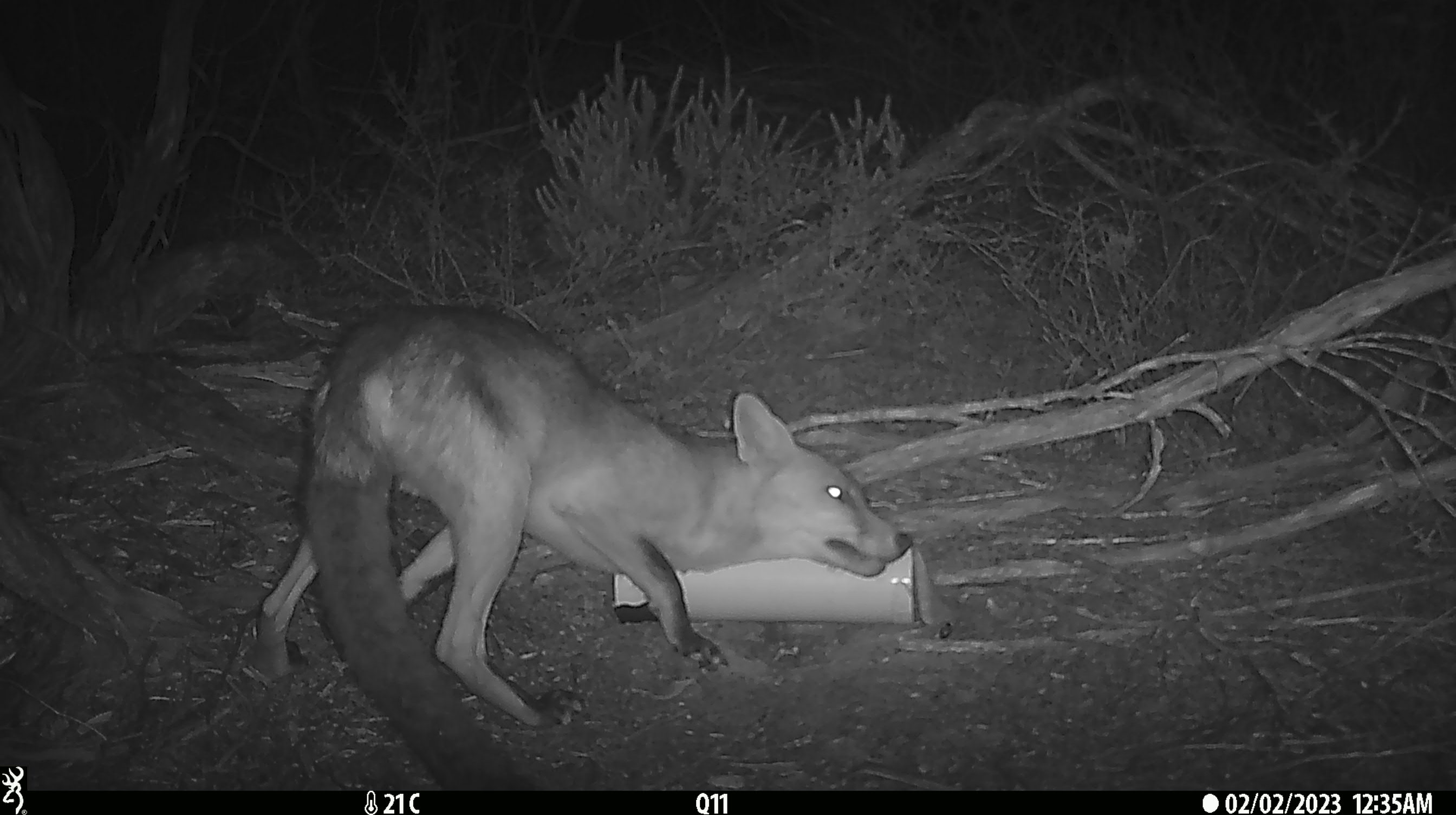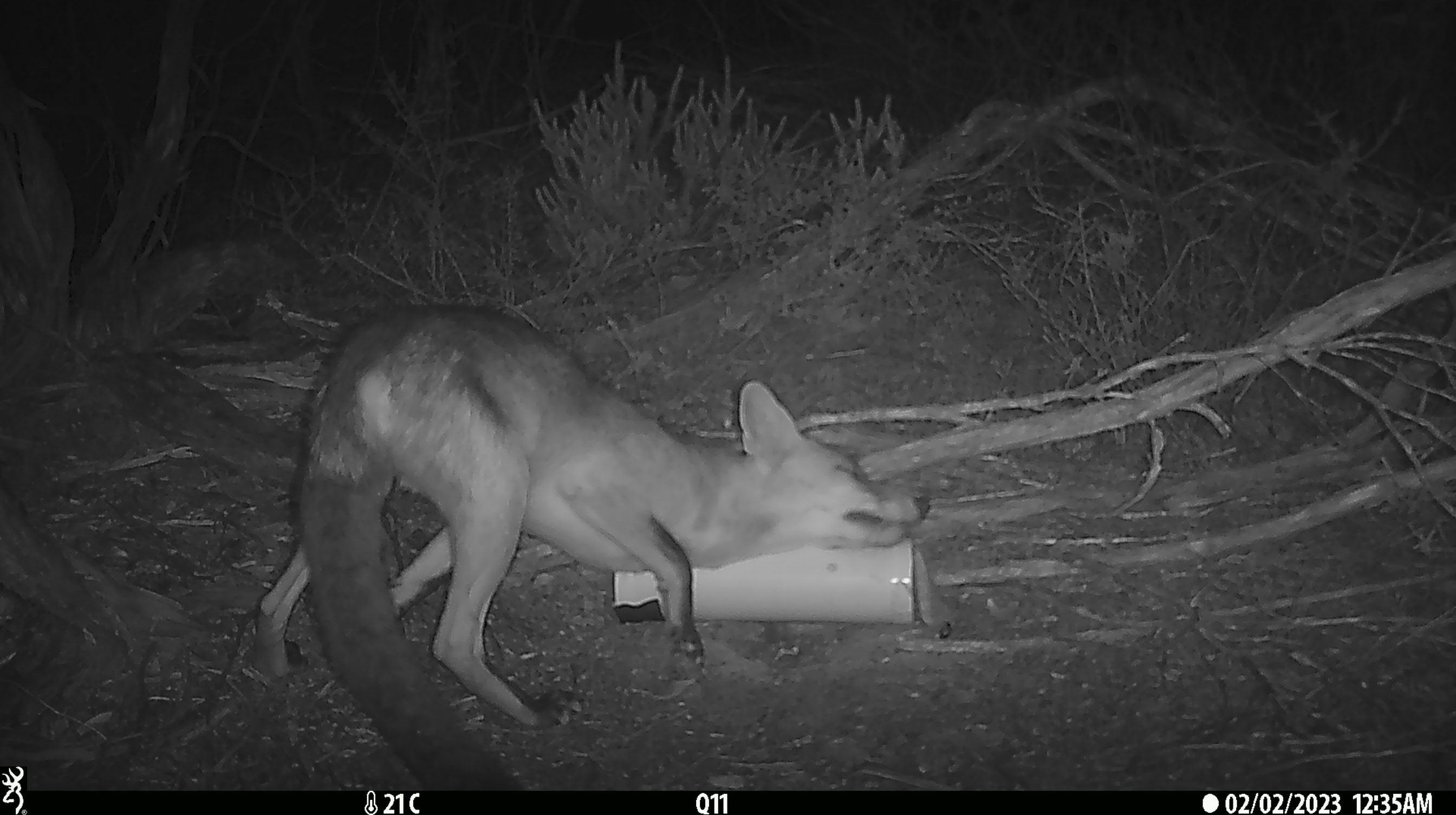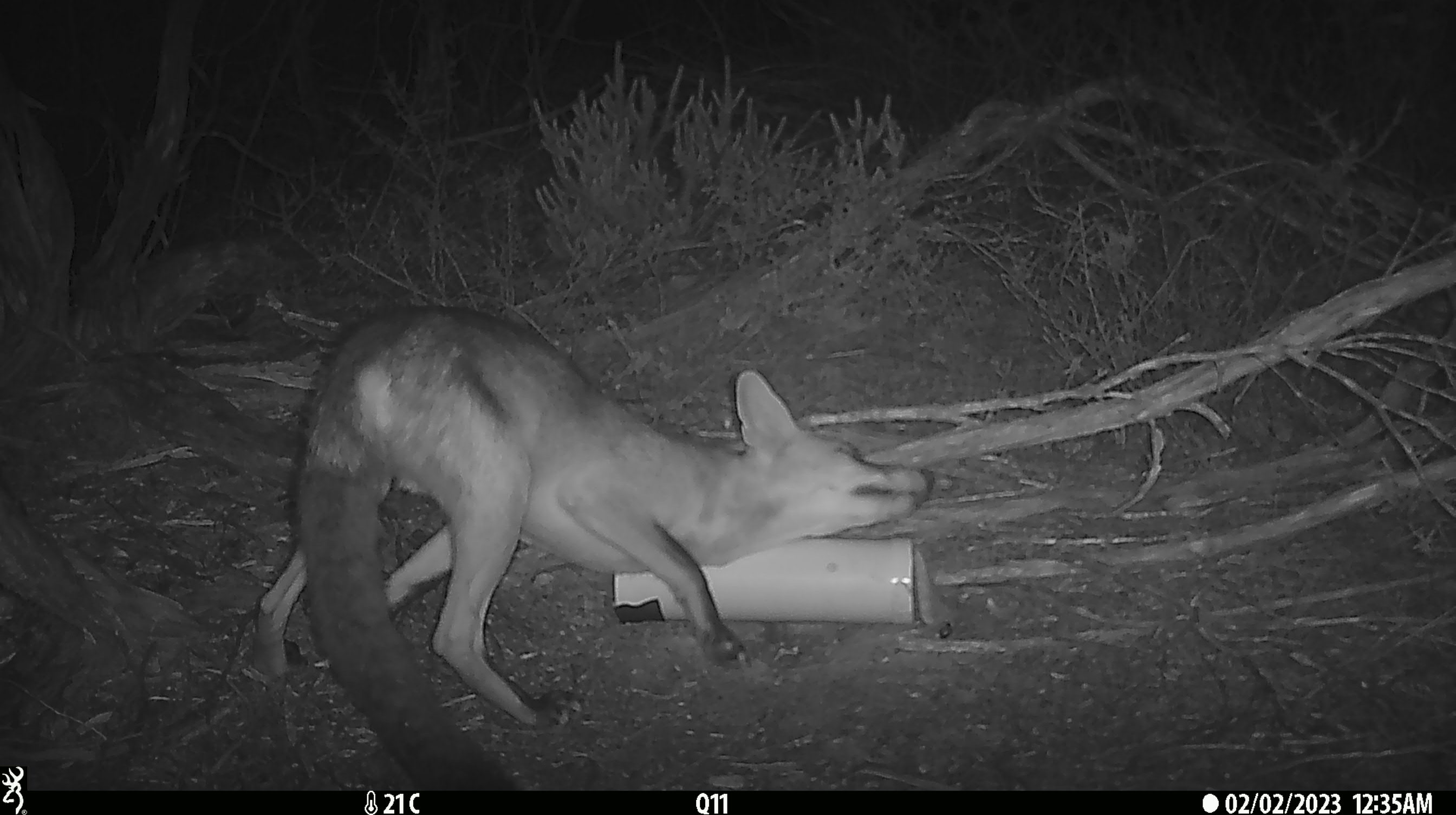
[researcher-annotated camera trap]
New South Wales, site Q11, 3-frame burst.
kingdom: Animalia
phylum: Chordata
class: Mammalia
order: Carnivora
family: Canidae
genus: Vulpes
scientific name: Vulpes vulpes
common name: red fox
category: fox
Fox (red fox) (Vulpes vulpes).